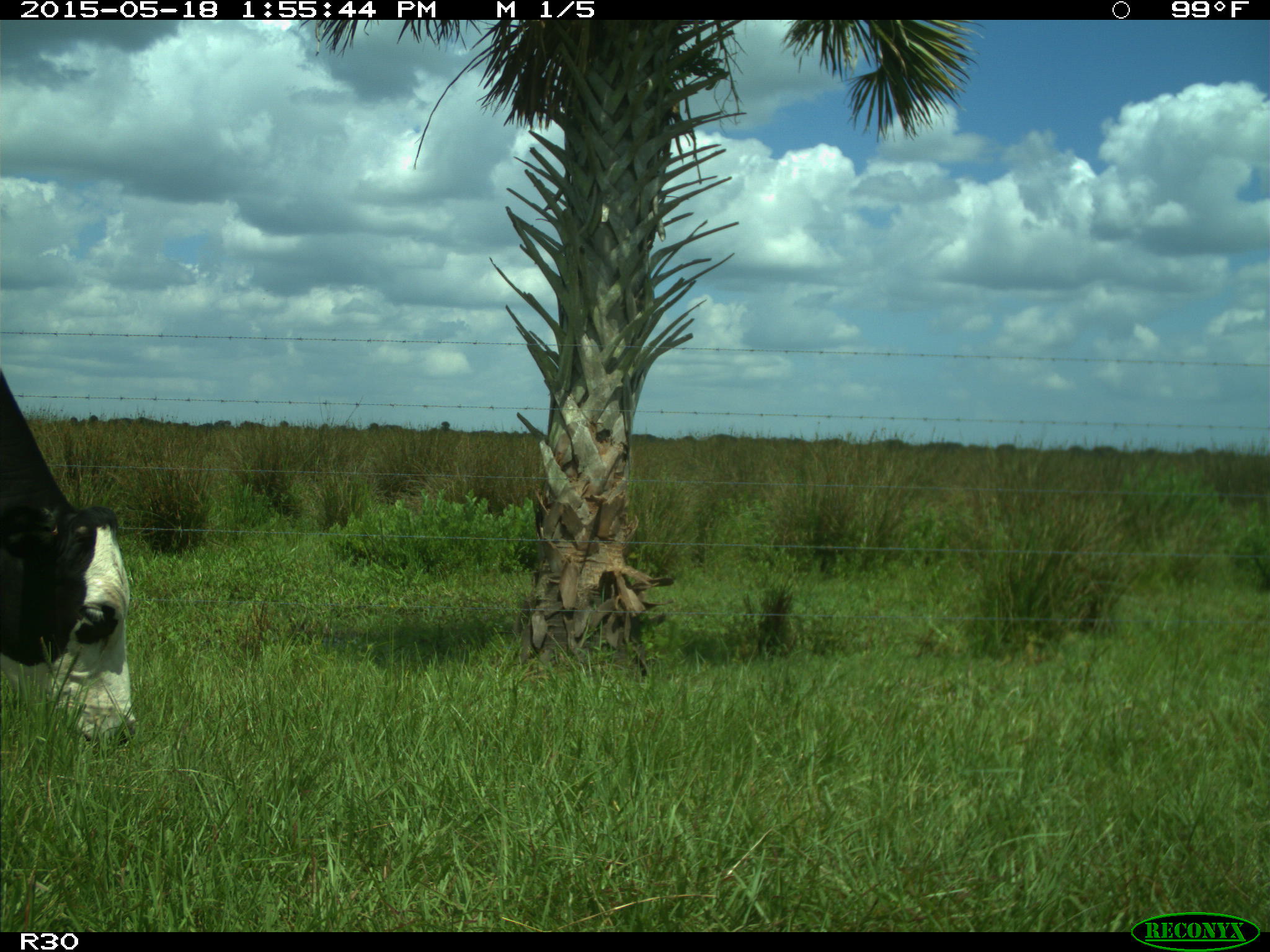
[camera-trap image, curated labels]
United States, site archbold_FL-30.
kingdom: Animalia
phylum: Chordata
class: Mammalia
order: Artiodactyla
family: Bovidae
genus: Bos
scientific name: Bos taurus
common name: domestic cow